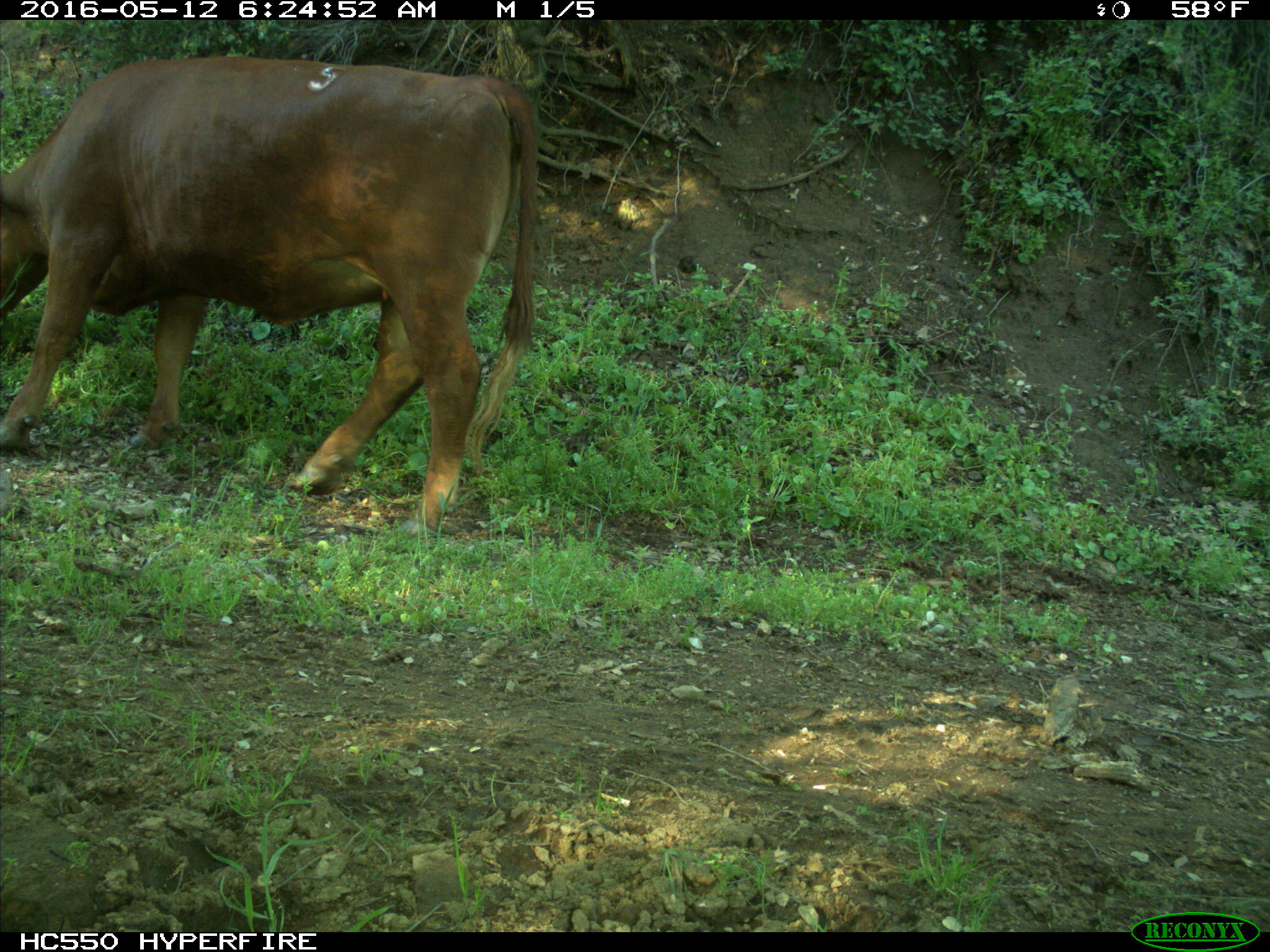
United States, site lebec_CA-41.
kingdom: Animalia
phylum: Chordata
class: Mammalia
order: Artiodactyla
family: Bovidae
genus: Bos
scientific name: Bos taurus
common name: domestic cow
Bos taurus (domestic cow).